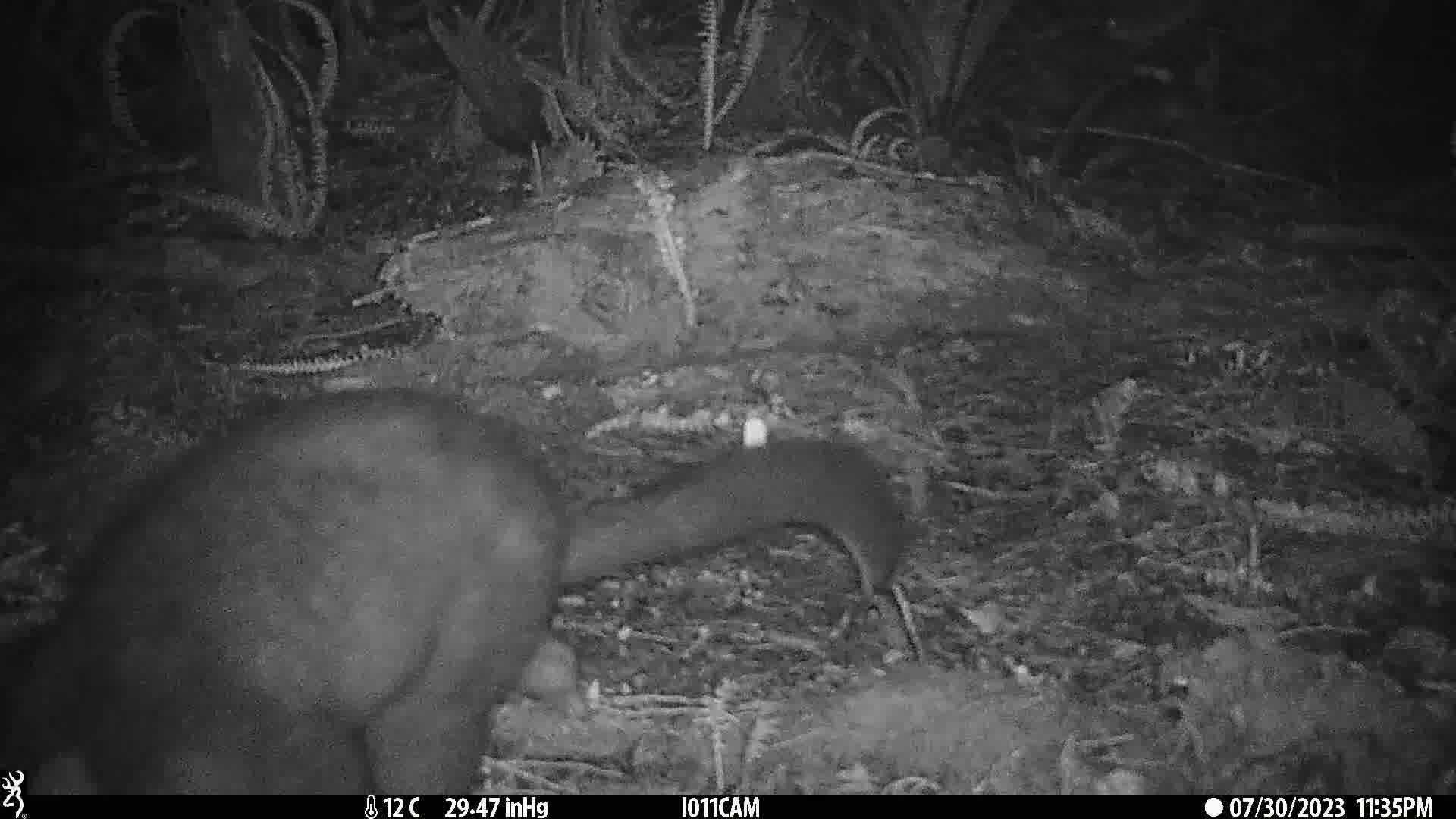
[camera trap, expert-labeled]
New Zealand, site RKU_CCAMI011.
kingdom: Animalia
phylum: Chordata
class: Mammalia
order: Diprotodontia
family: Phalangeridae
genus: Trichosurus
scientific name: Trichosurus vulpecula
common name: common brushtail possum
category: possum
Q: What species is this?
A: Possum (common brushtail possum) (Trichosurus vulpecula).